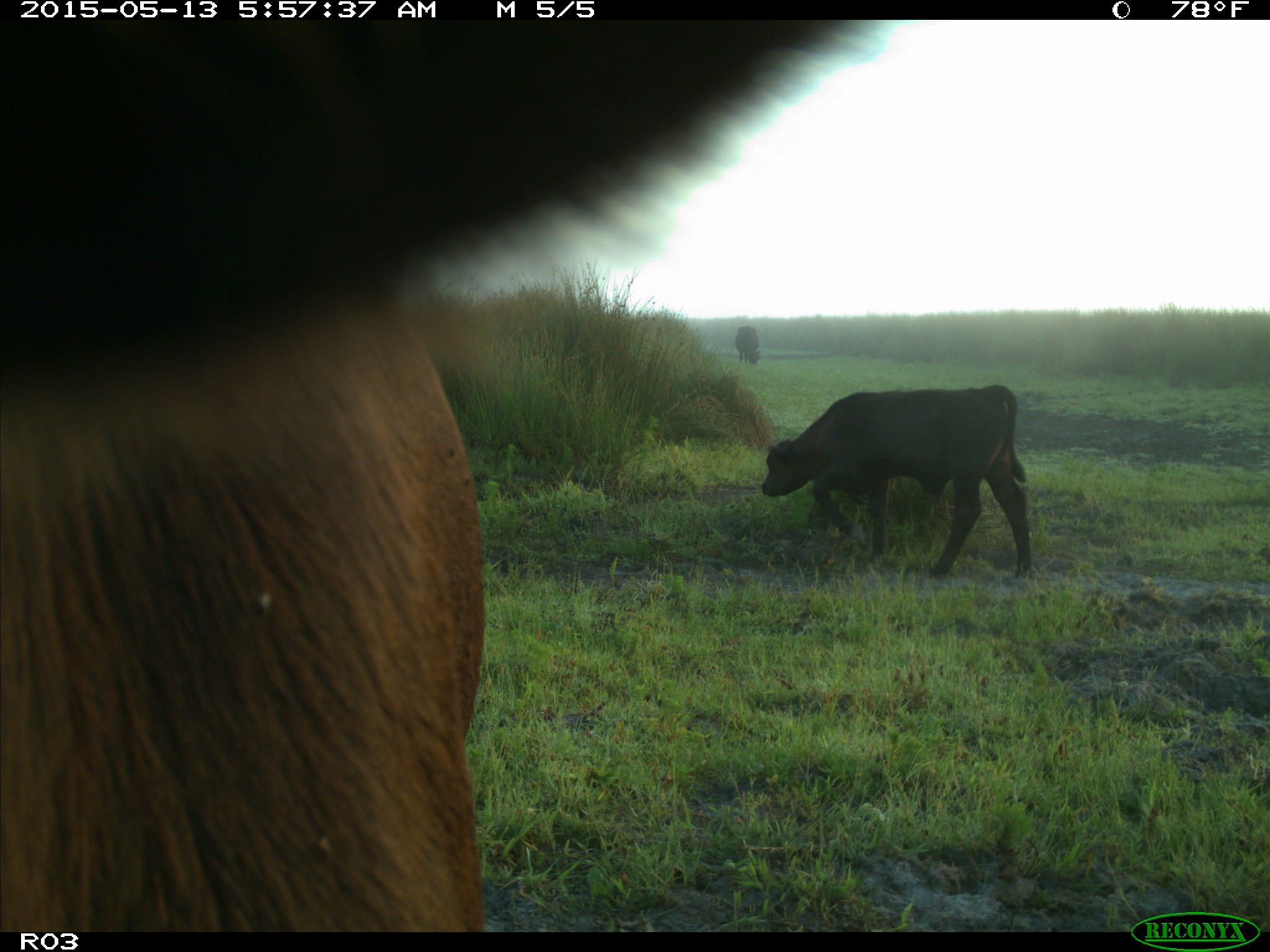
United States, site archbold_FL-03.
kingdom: Animalia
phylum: Chordata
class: Mammalia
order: Artiodactyla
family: Bovidae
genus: Bos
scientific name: Bos taurus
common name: domestic cow